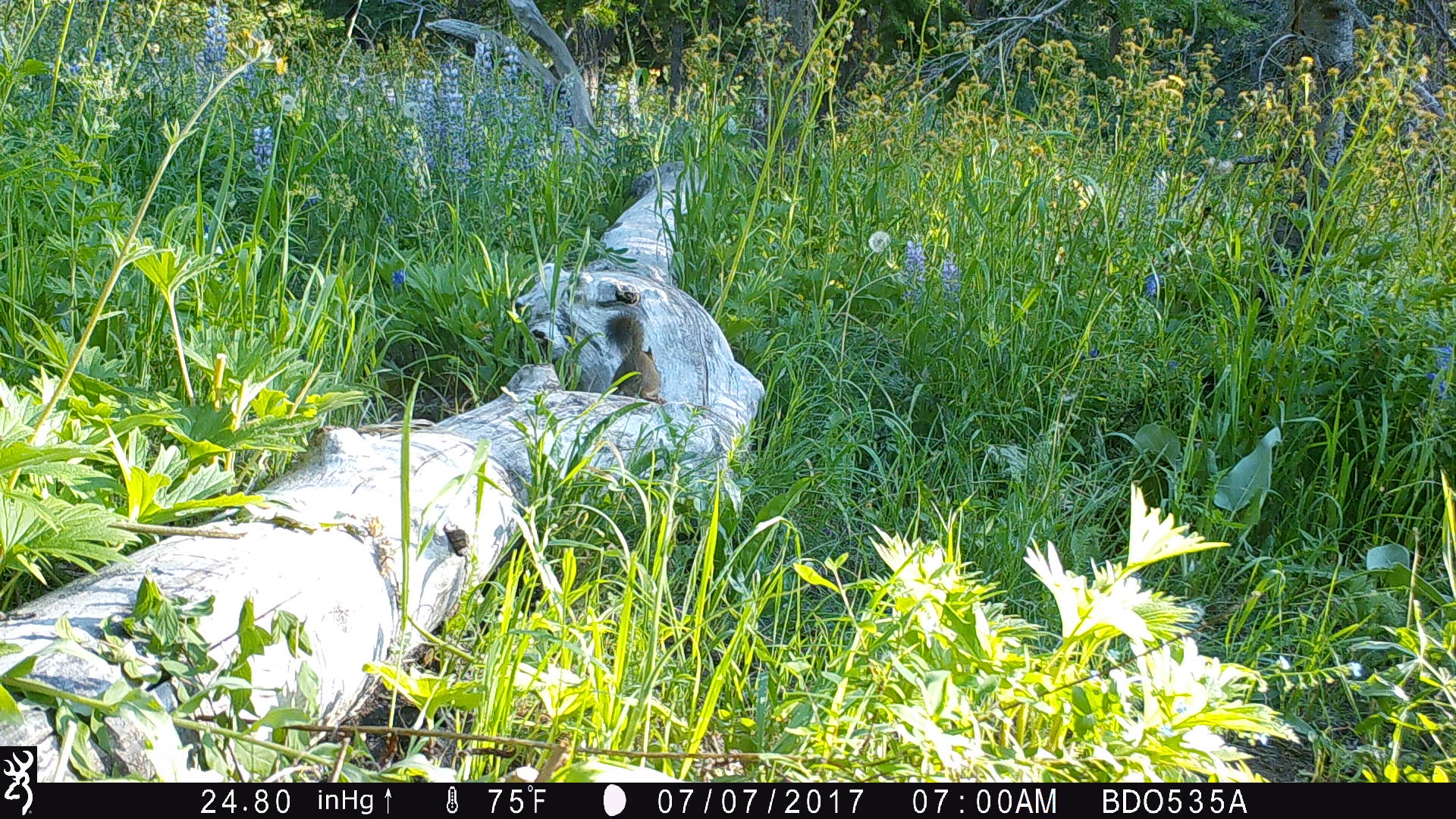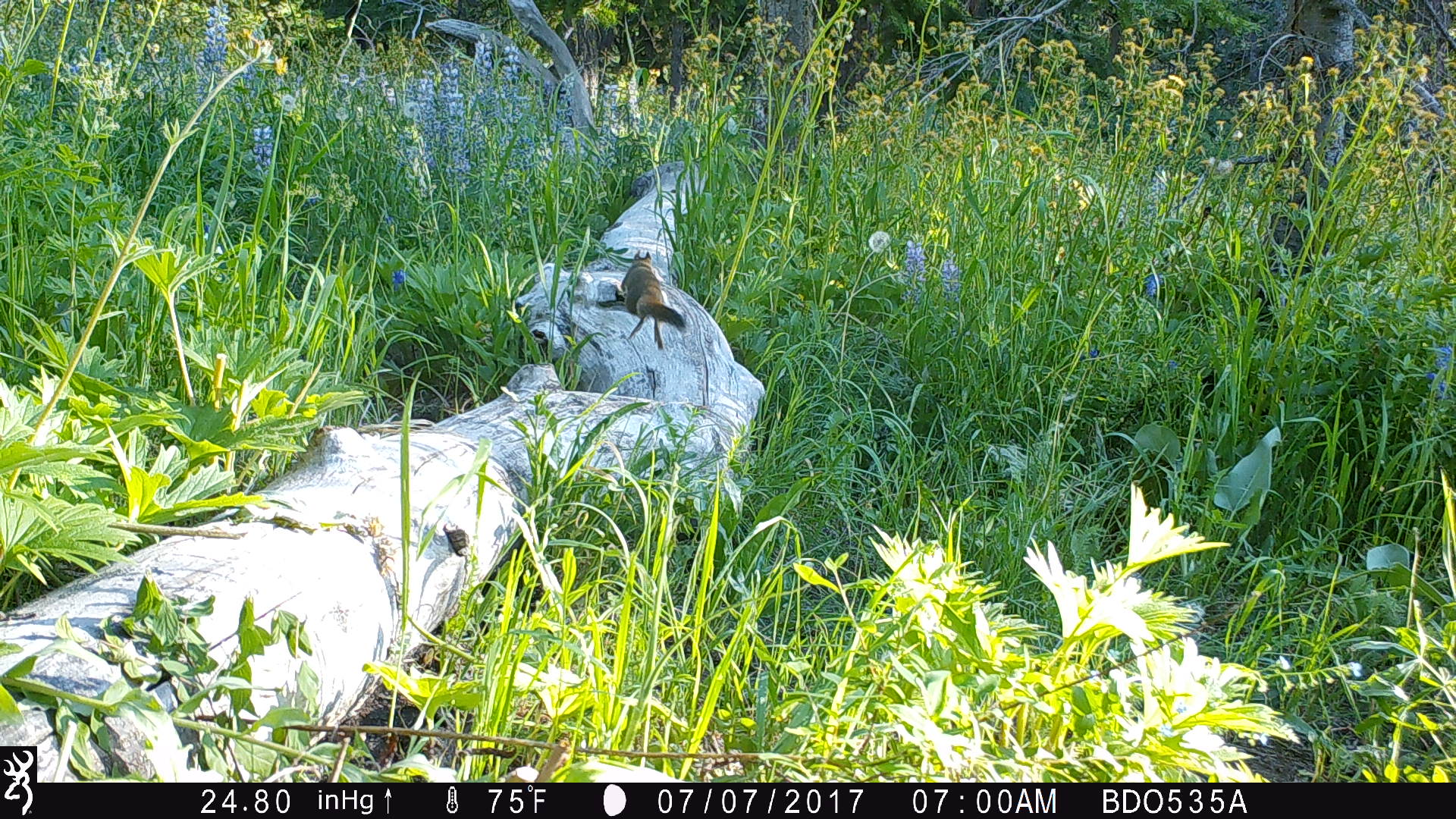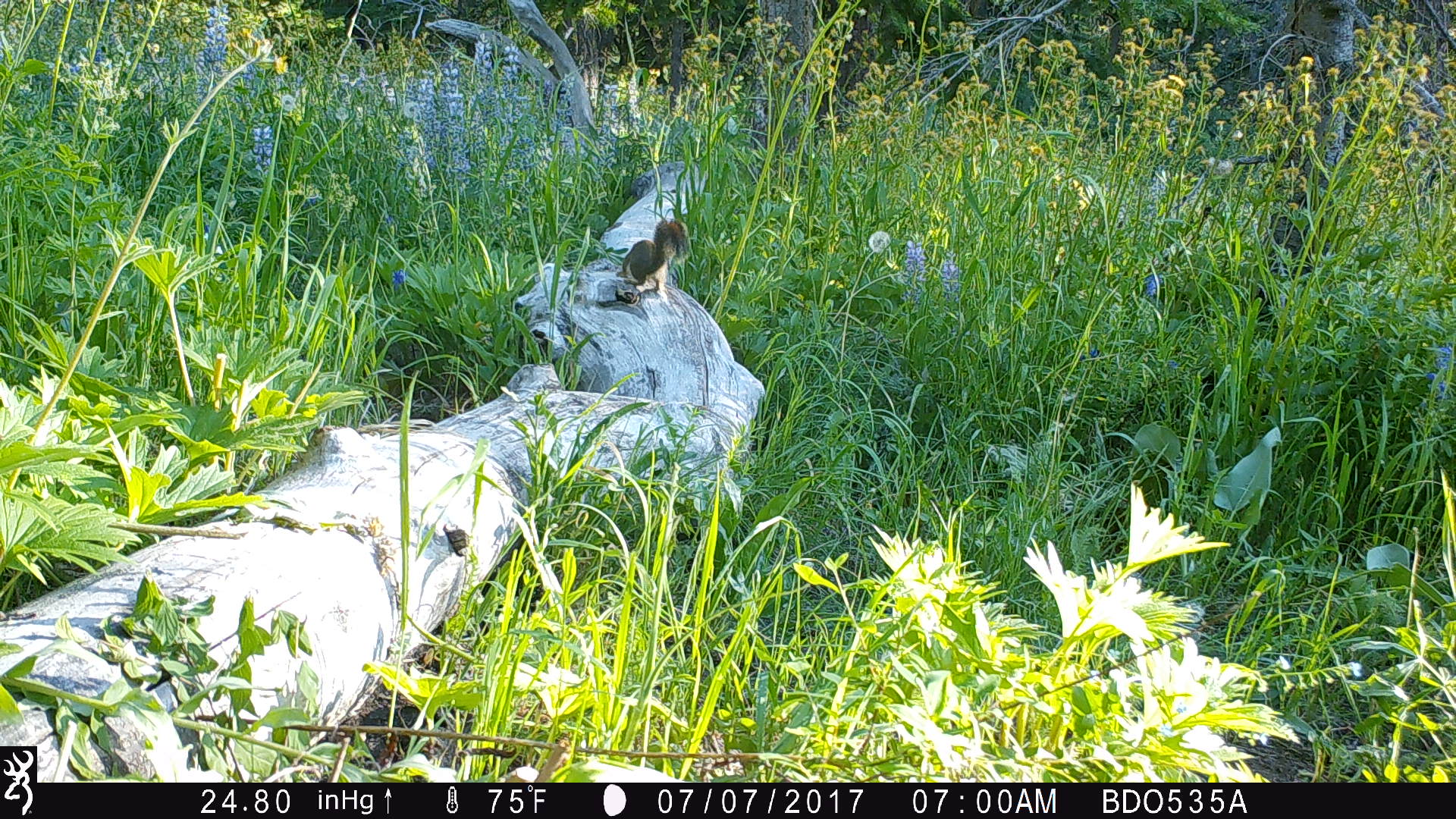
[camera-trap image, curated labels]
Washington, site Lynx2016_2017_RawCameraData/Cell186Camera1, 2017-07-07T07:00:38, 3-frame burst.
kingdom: Animalia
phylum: Chordata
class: Mammalia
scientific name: Mammalia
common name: small mammal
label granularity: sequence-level